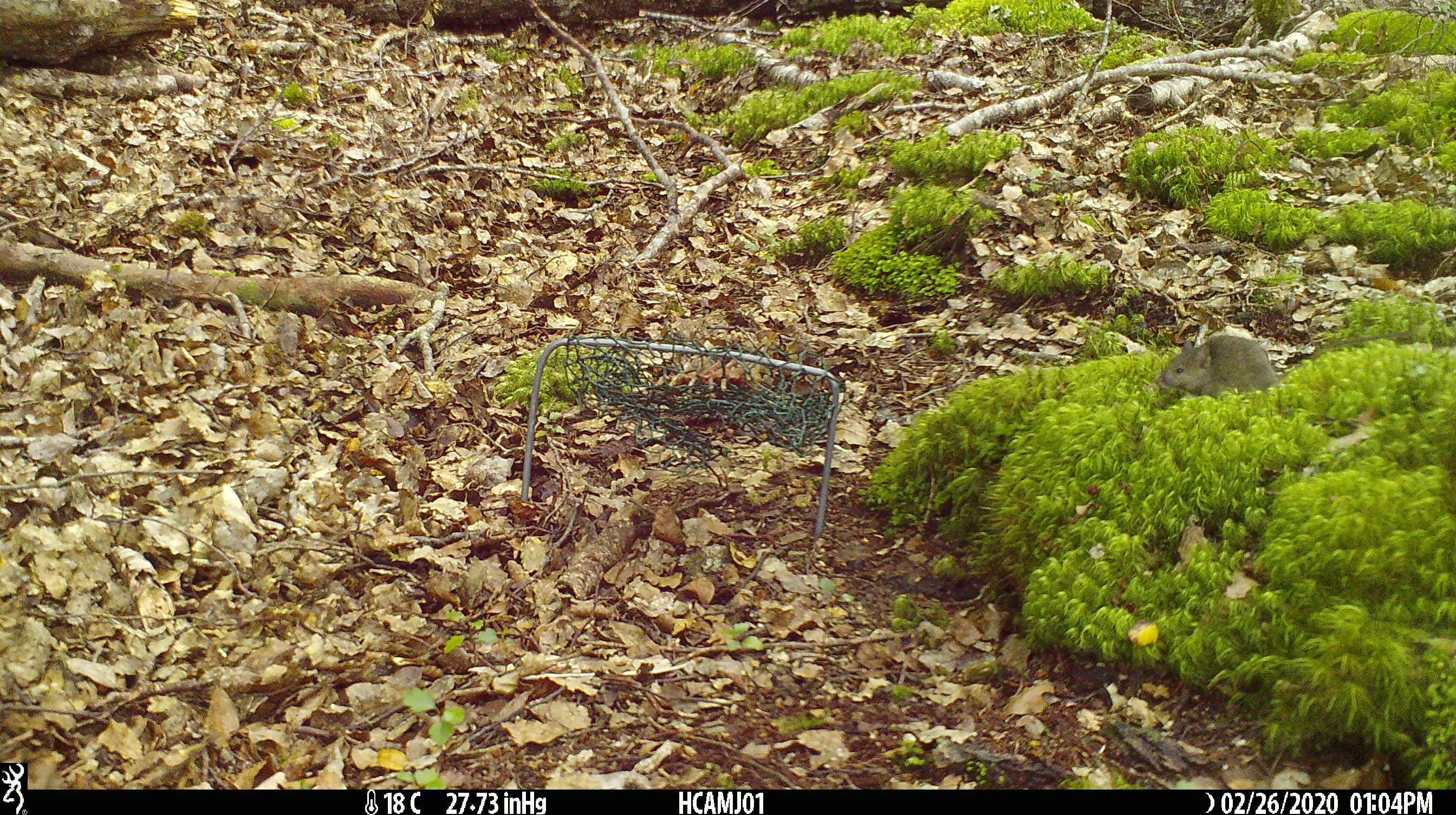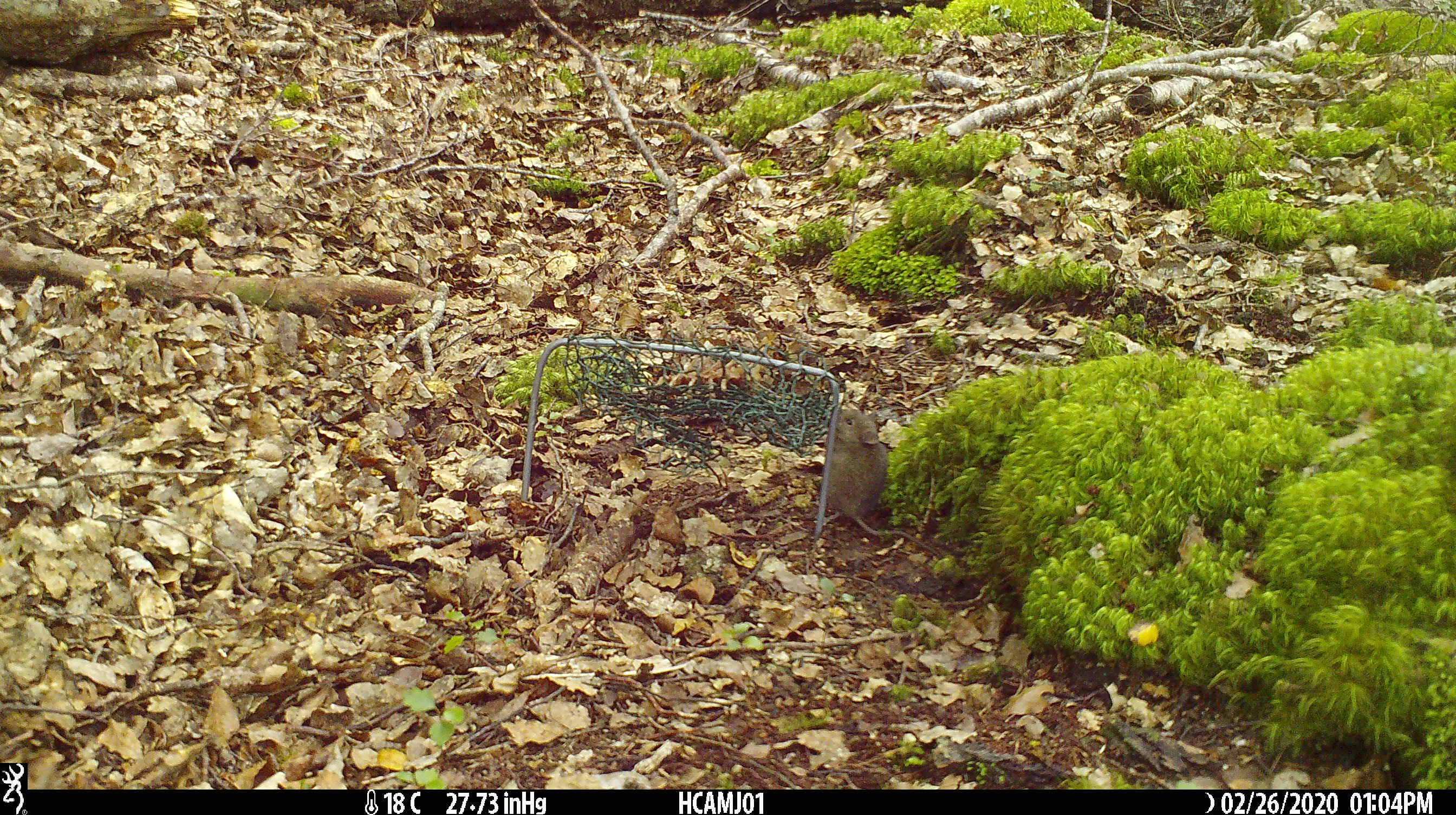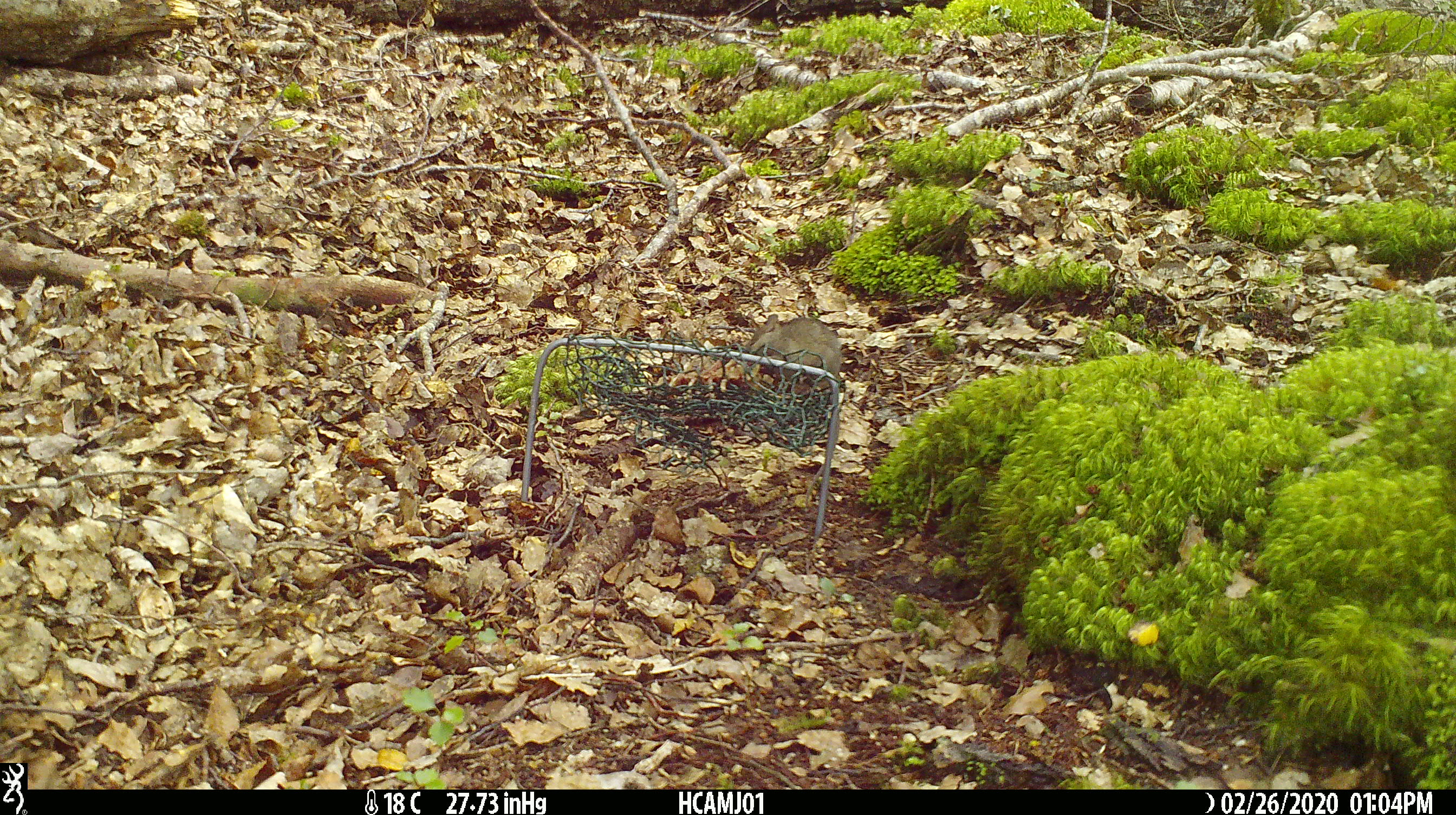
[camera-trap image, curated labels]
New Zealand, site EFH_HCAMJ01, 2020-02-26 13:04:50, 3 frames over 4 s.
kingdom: Animalia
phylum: Chordata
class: Mammalia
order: Rodentia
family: Muridae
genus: Mus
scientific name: Mus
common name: mouse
Mouse (Mus).